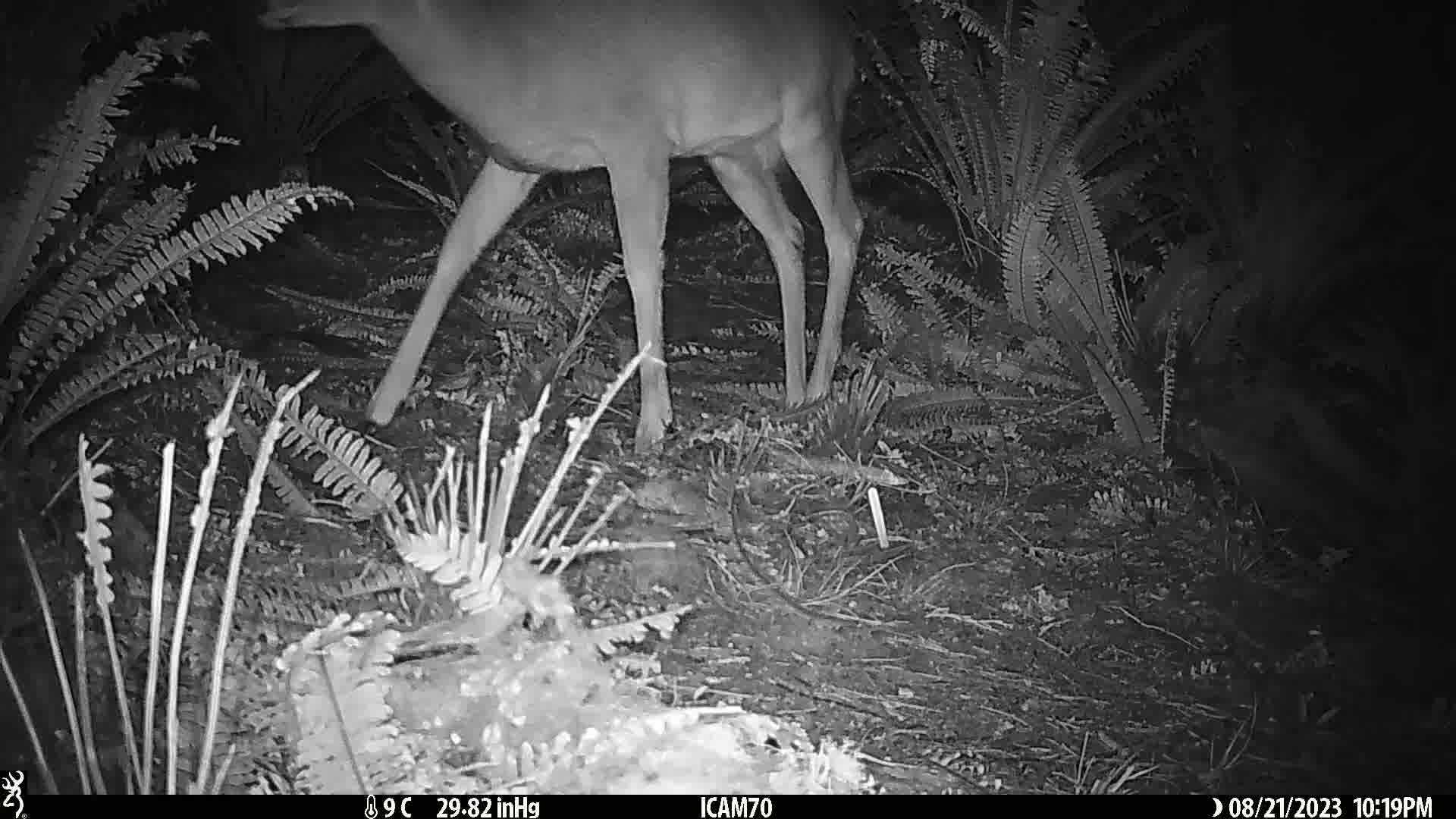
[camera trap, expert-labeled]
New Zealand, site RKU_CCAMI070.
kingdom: Animalia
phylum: Chordata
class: Mammalia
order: Artiodactyla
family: Cervidae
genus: Odocoileus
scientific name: Odocoileus virginianus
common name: white-tailed deer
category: white tailed deer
White tailed deer (white-tailed deer) (Odocoileus virginianus).